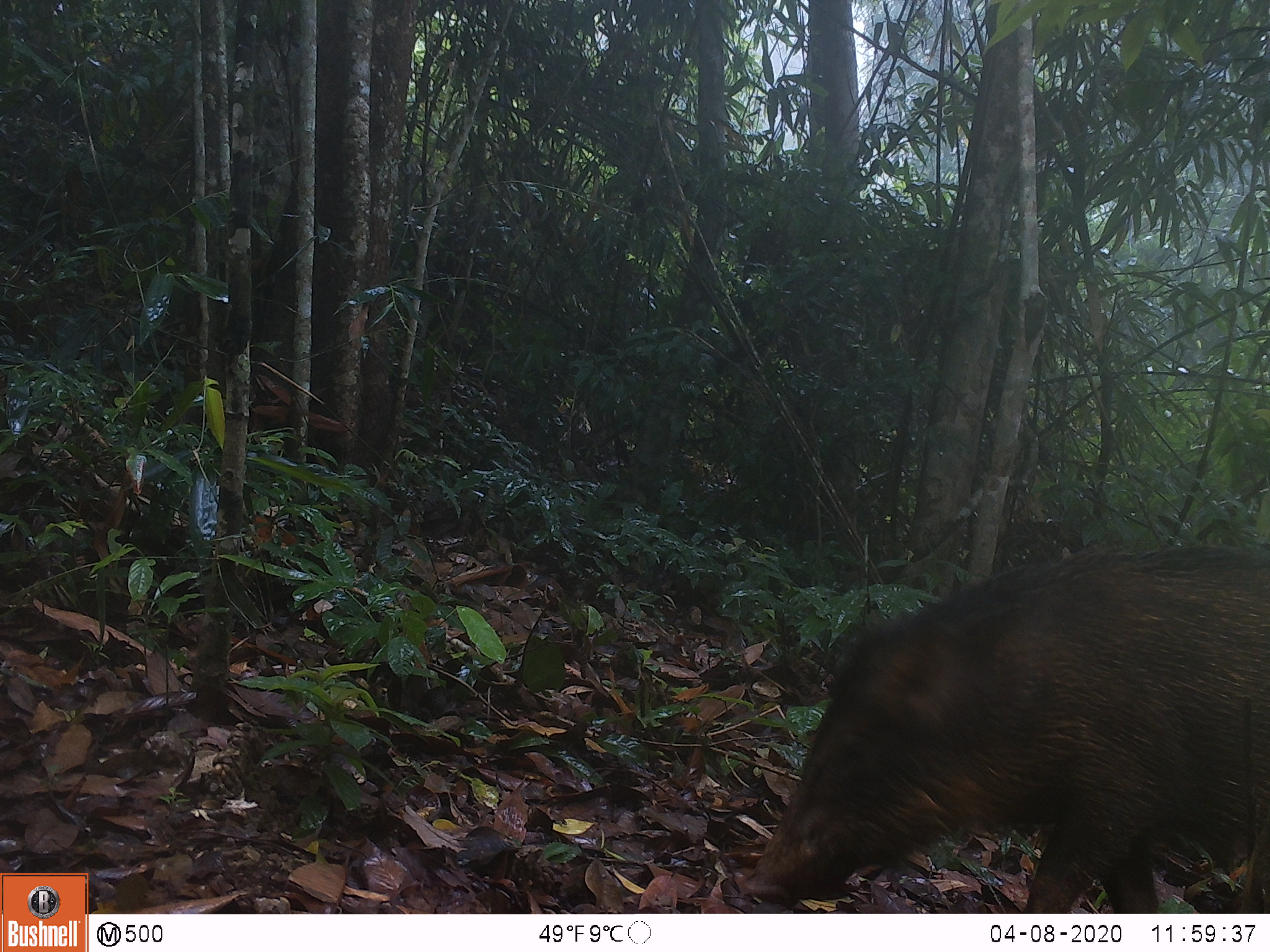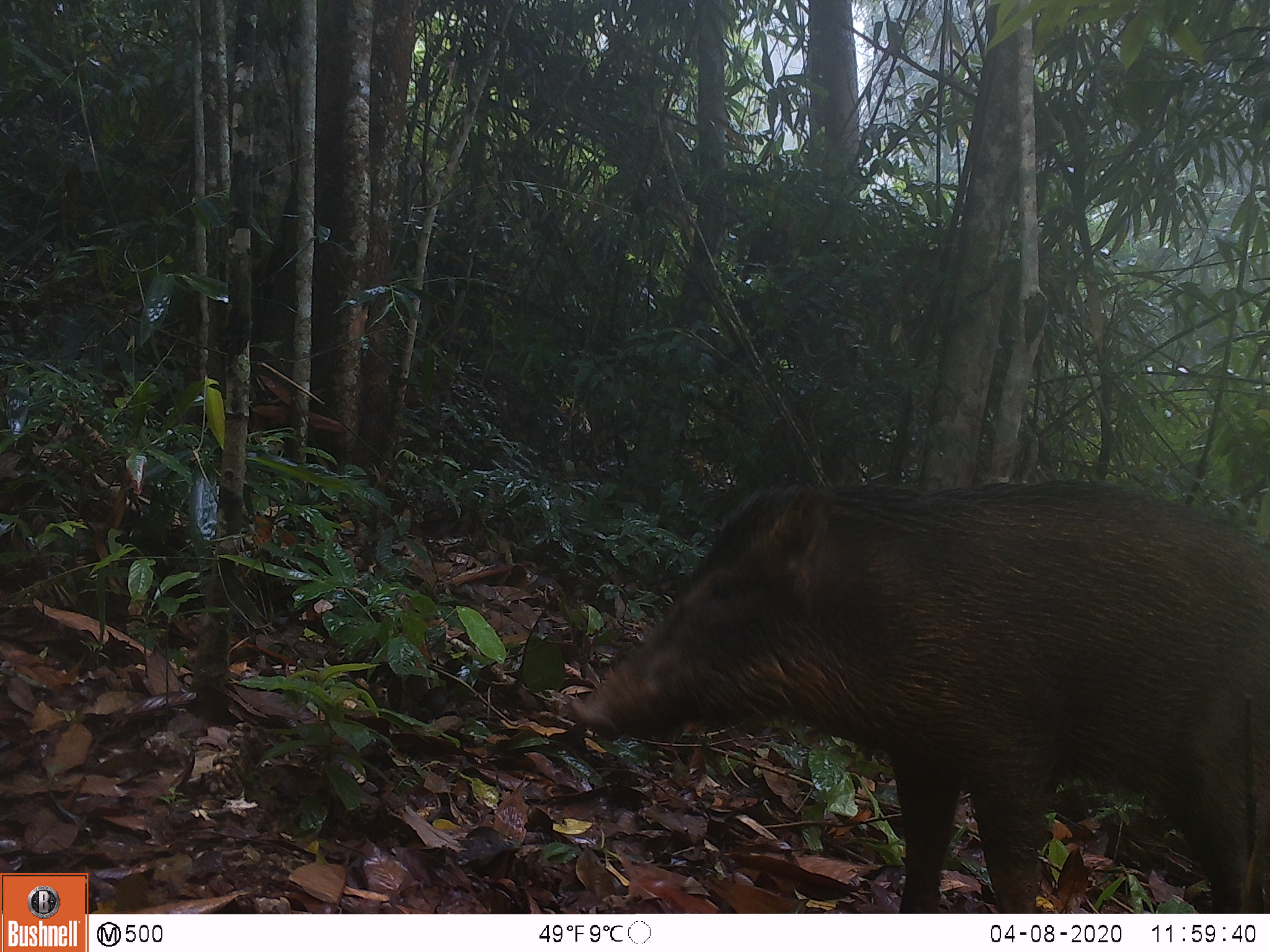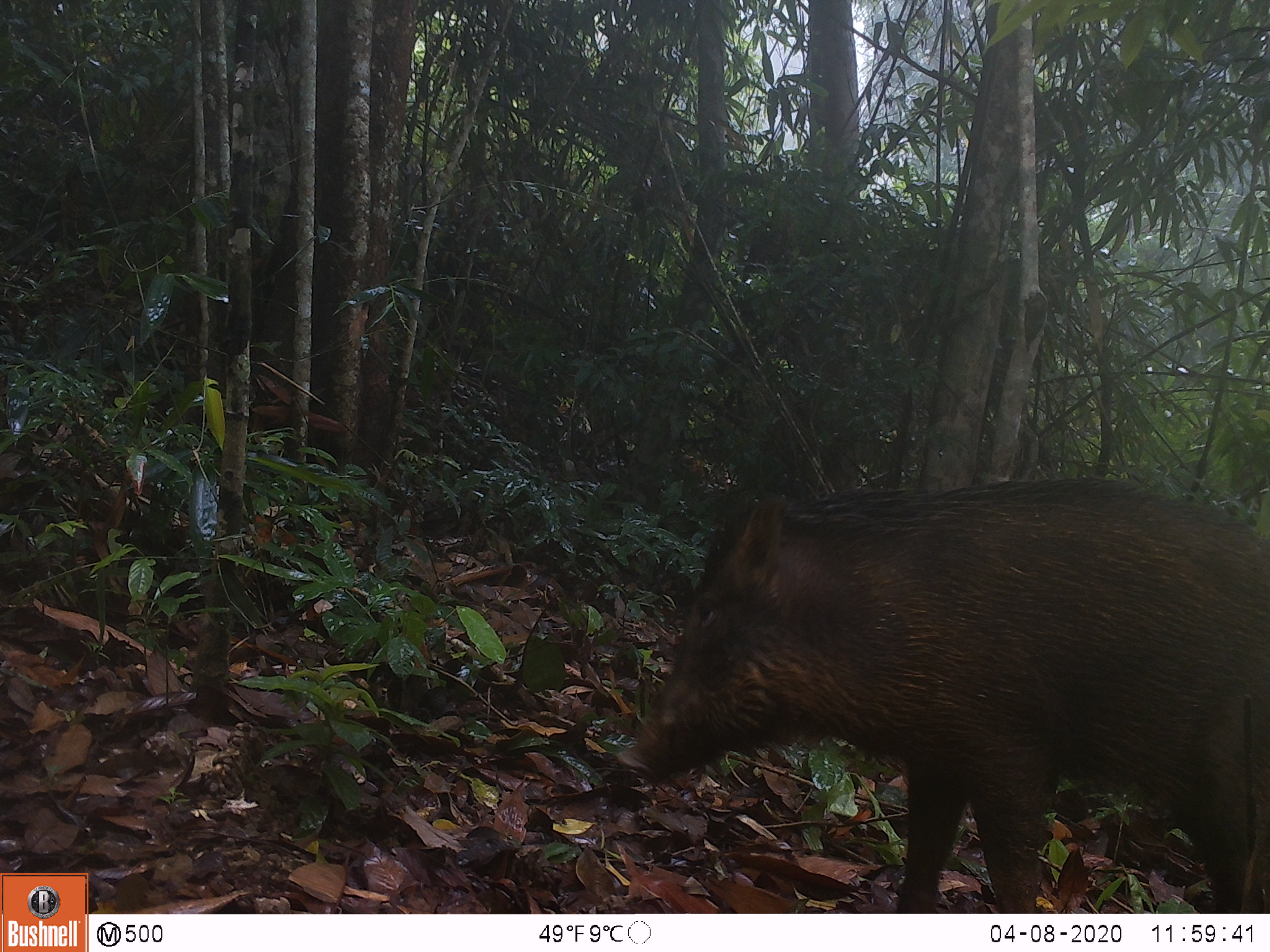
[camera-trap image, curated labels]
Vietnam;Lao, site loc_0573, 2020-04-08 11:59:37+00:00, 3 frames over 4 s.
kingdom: Animalia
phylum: Chordata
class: Mammalia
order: Artiodactyla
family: Suidae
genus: Sus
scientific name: Sus scrofa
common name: eurasian wild pig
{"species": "eurasian wild pig (Sus scrofa)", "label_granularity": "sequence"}